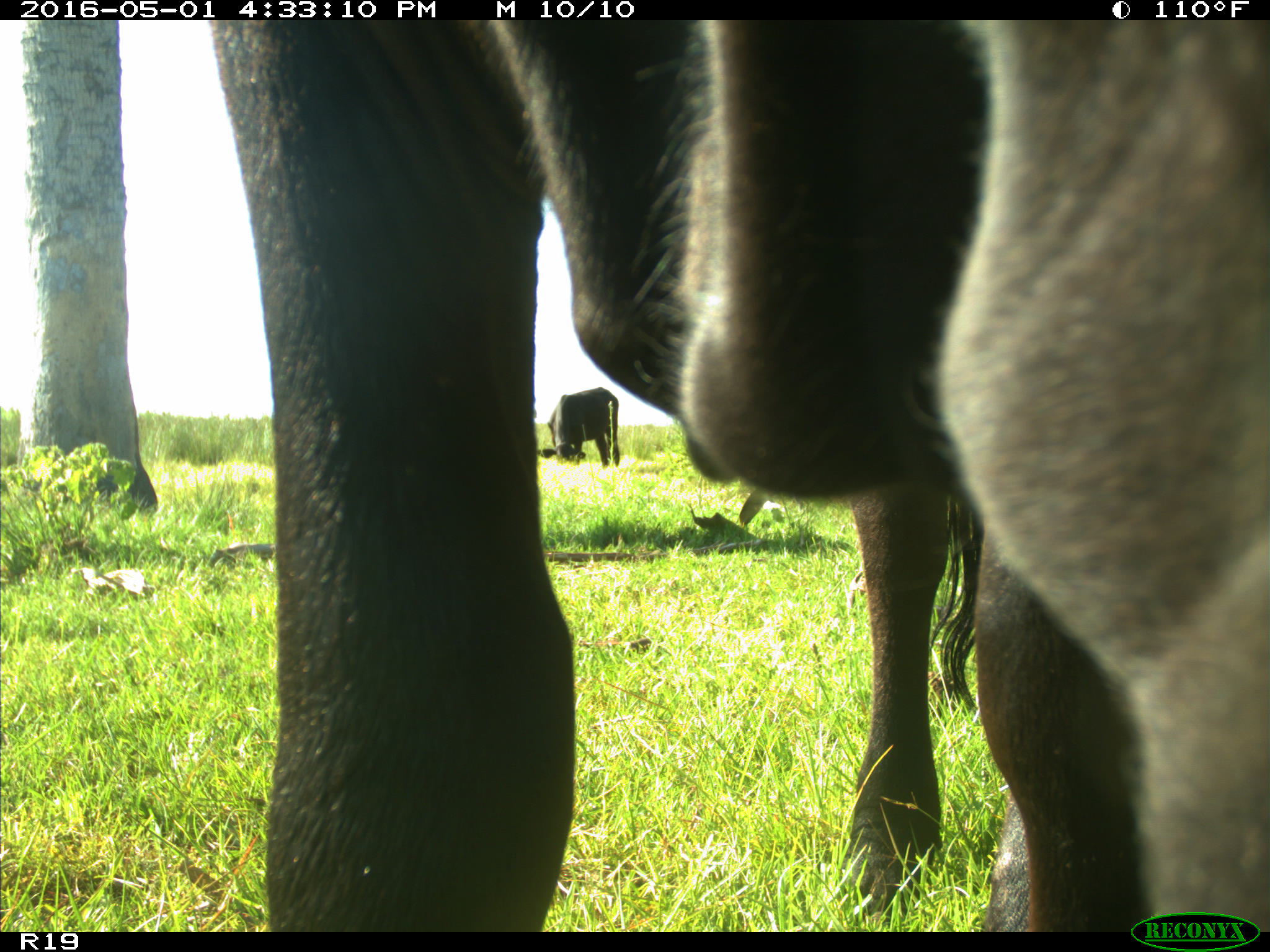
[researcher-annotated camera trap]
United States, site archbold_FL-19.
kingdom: Animalia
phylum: Chordata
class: Mammalia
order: Artiodactyla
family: Bovidae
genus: Bos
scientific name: Bos taurus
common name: domestic cow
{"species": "Bos taurus (domestic cow)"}